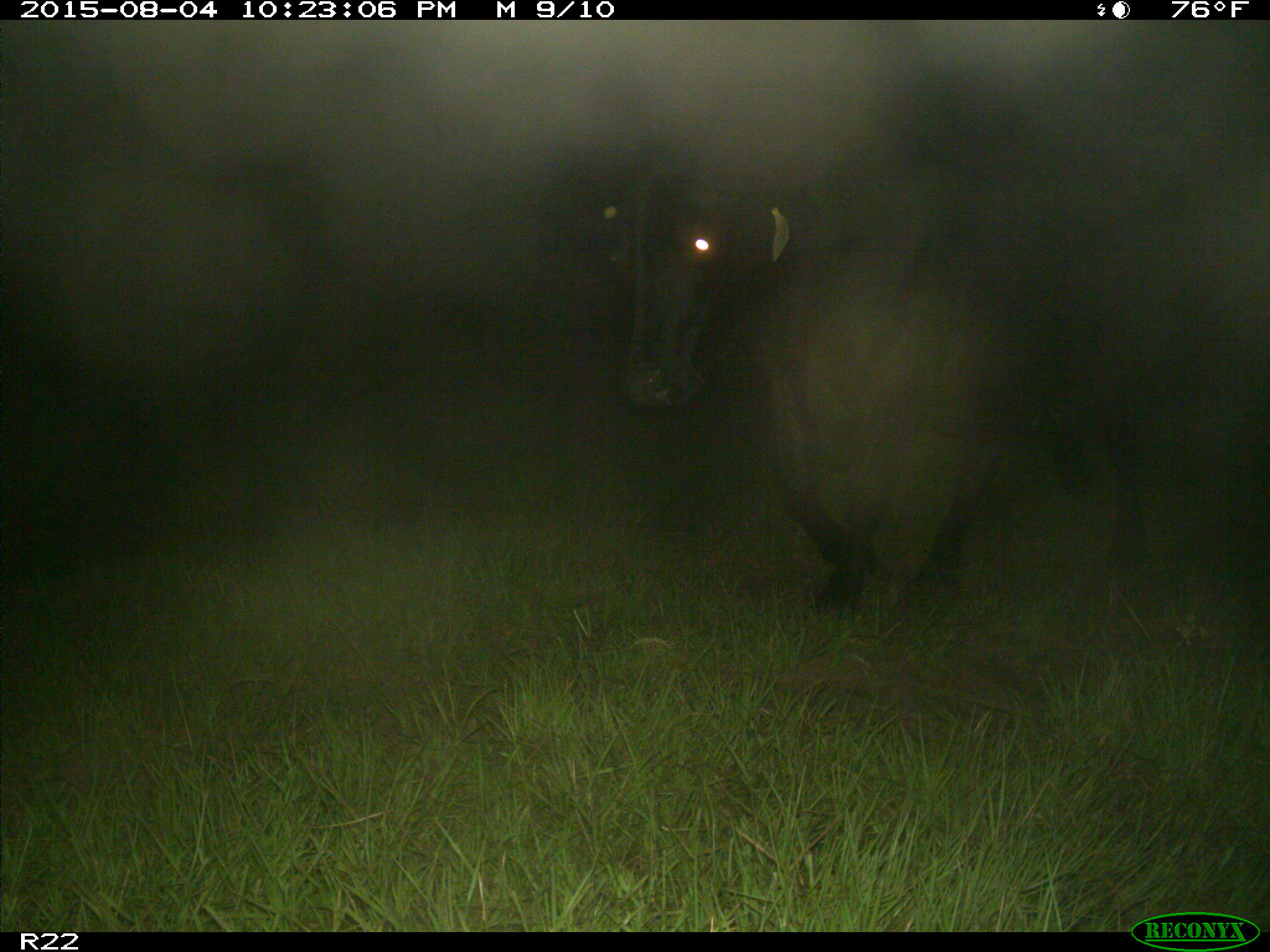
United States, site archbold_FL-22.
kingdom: Animalia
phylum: Chordata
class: Mammalia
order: Artiodactyla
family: Bovidae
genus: Bos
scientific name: Bos taurus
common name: domestic cow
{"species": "Bos taurus (domestic cow)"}